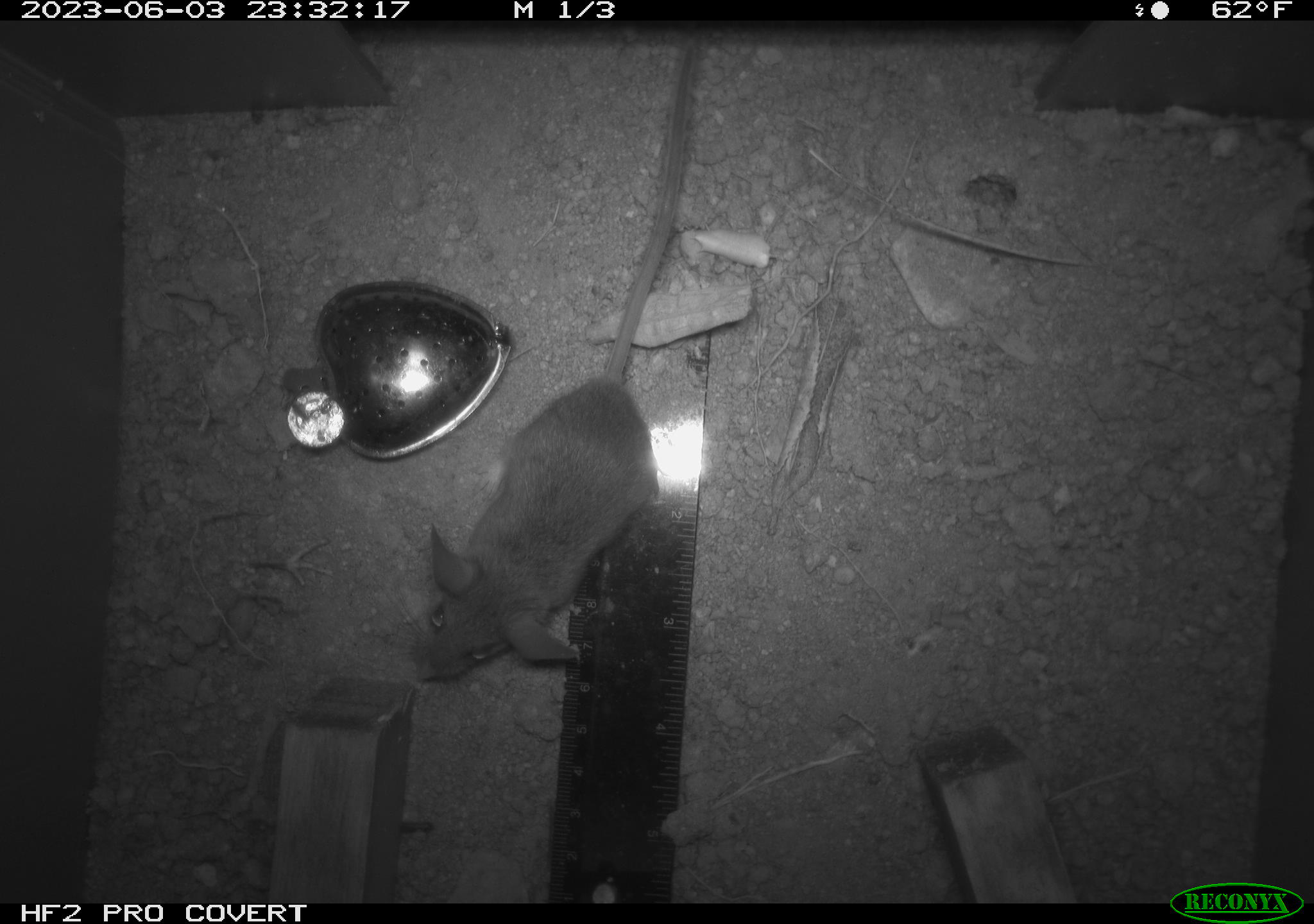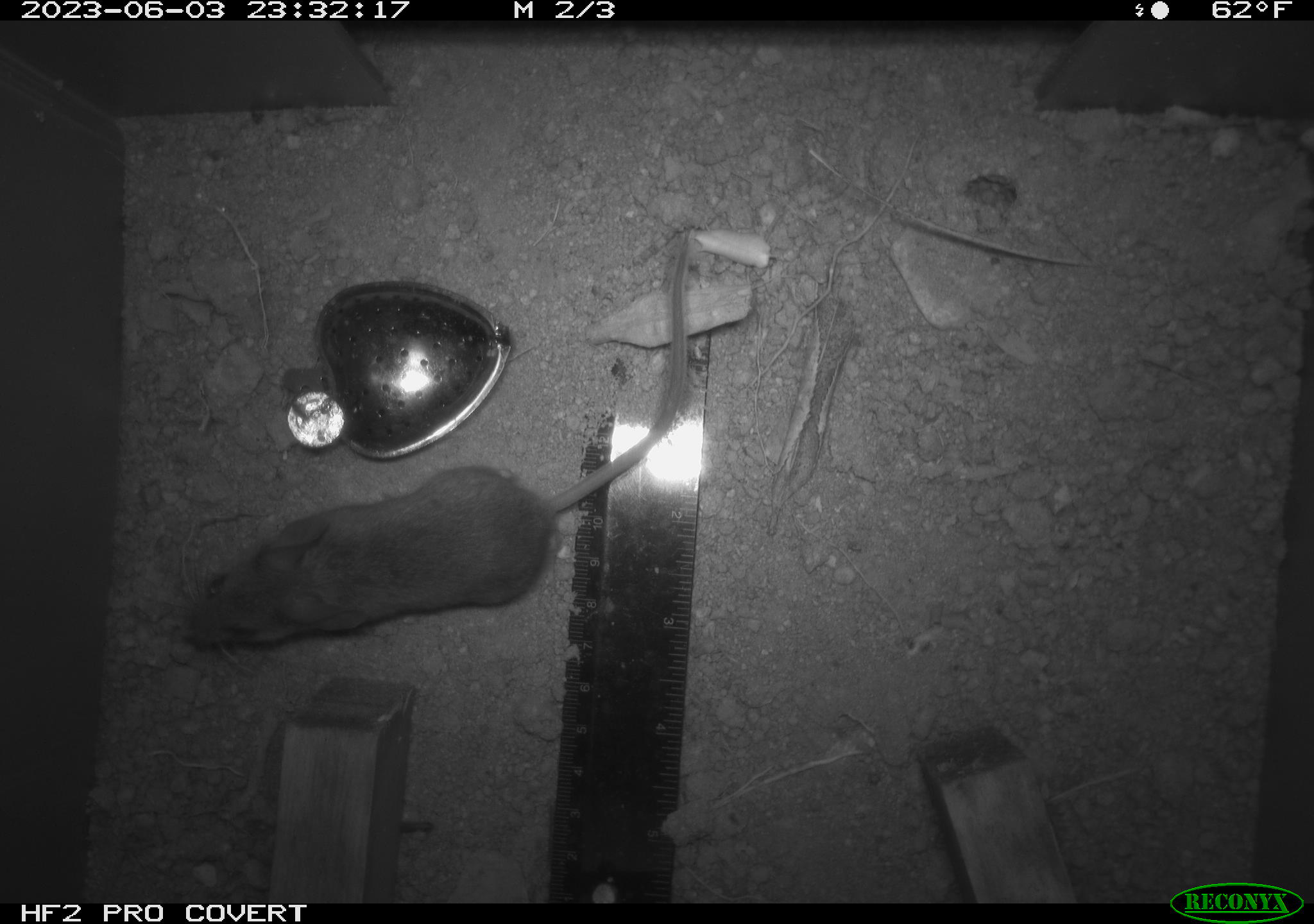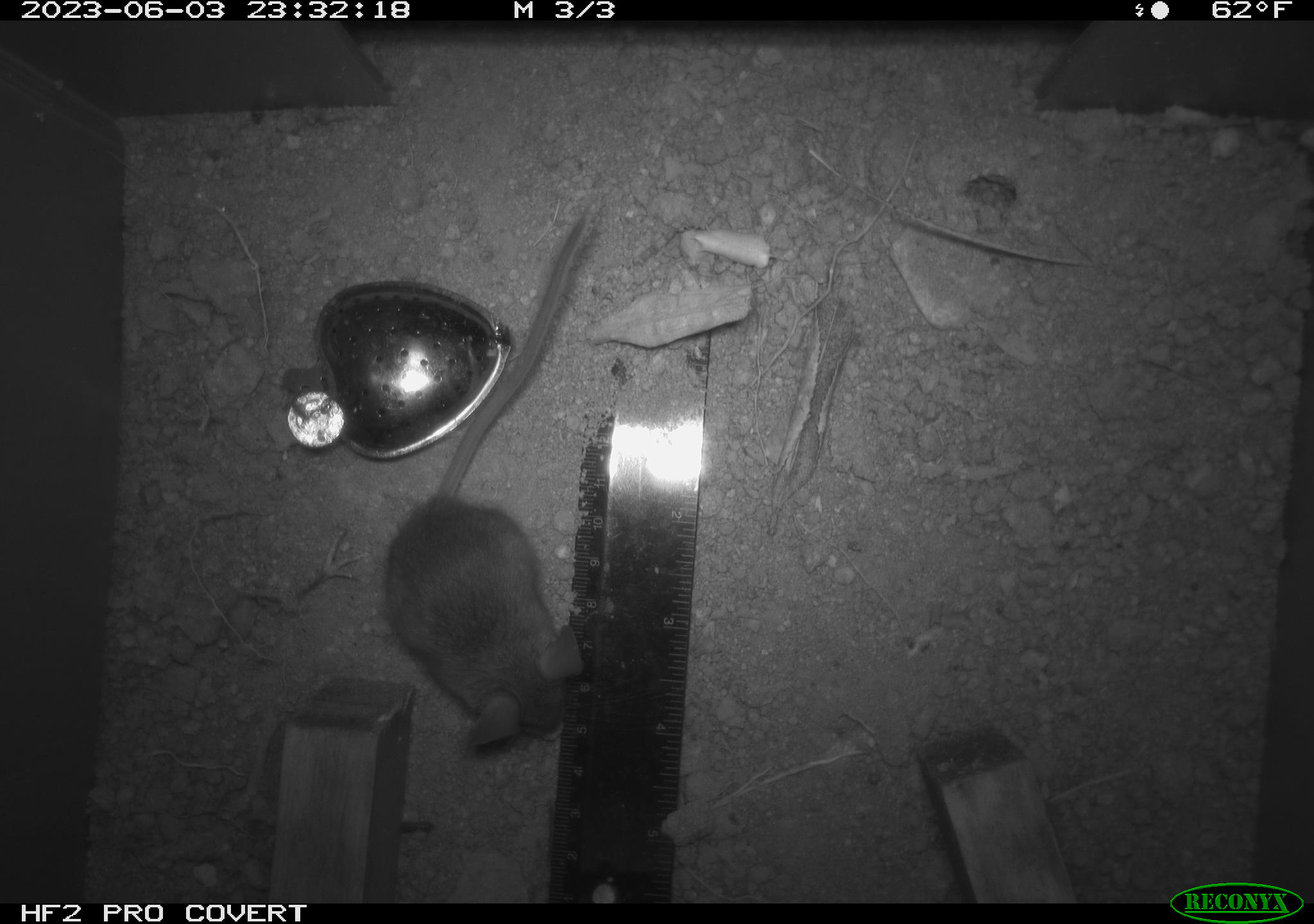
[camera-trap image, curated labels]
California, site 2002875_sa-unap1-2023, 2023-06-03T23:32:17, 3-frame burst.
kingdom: Animalia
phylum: Chordata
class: Mammalia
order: Rodentia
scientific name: Rodentia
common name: mouse species